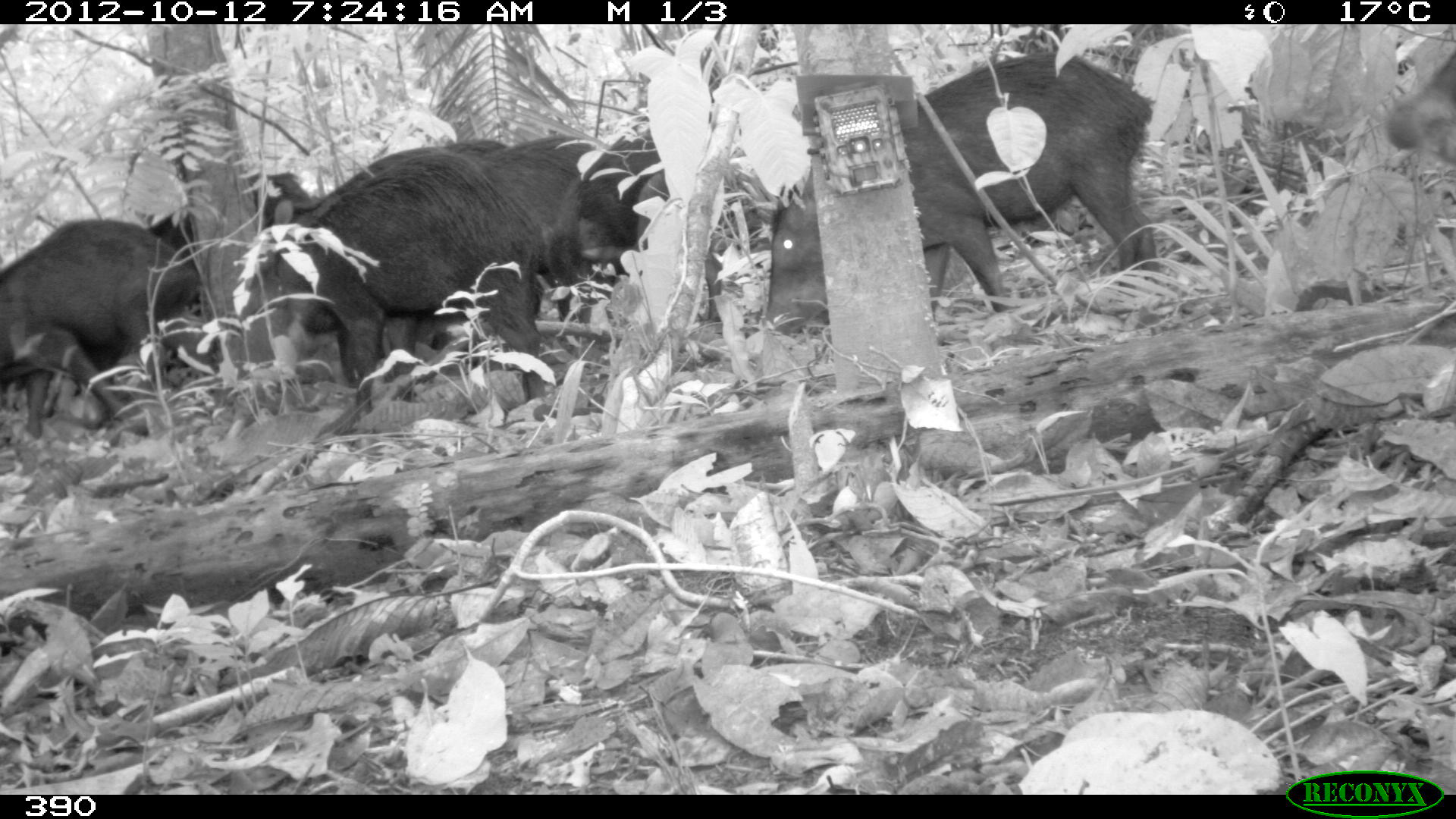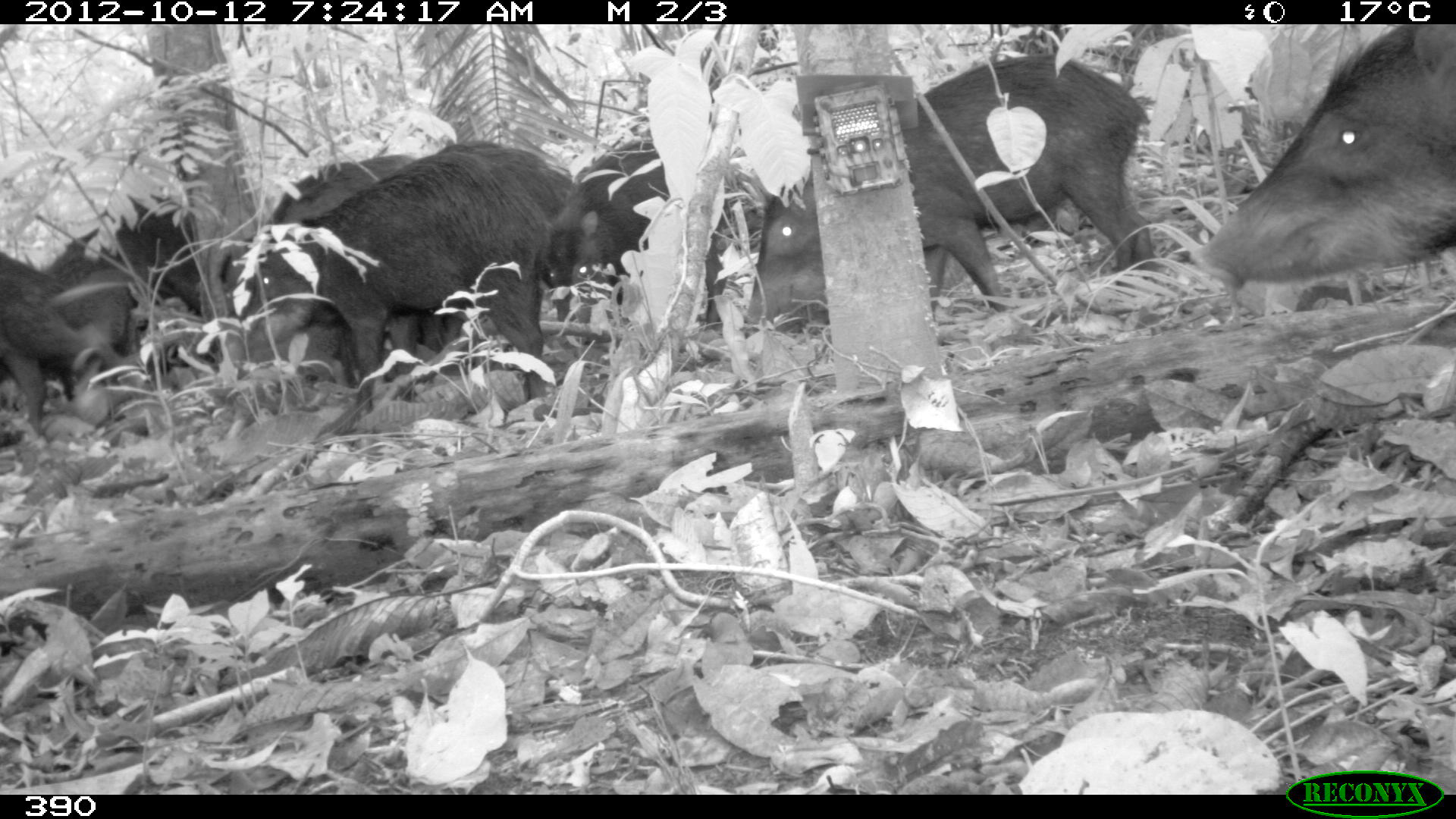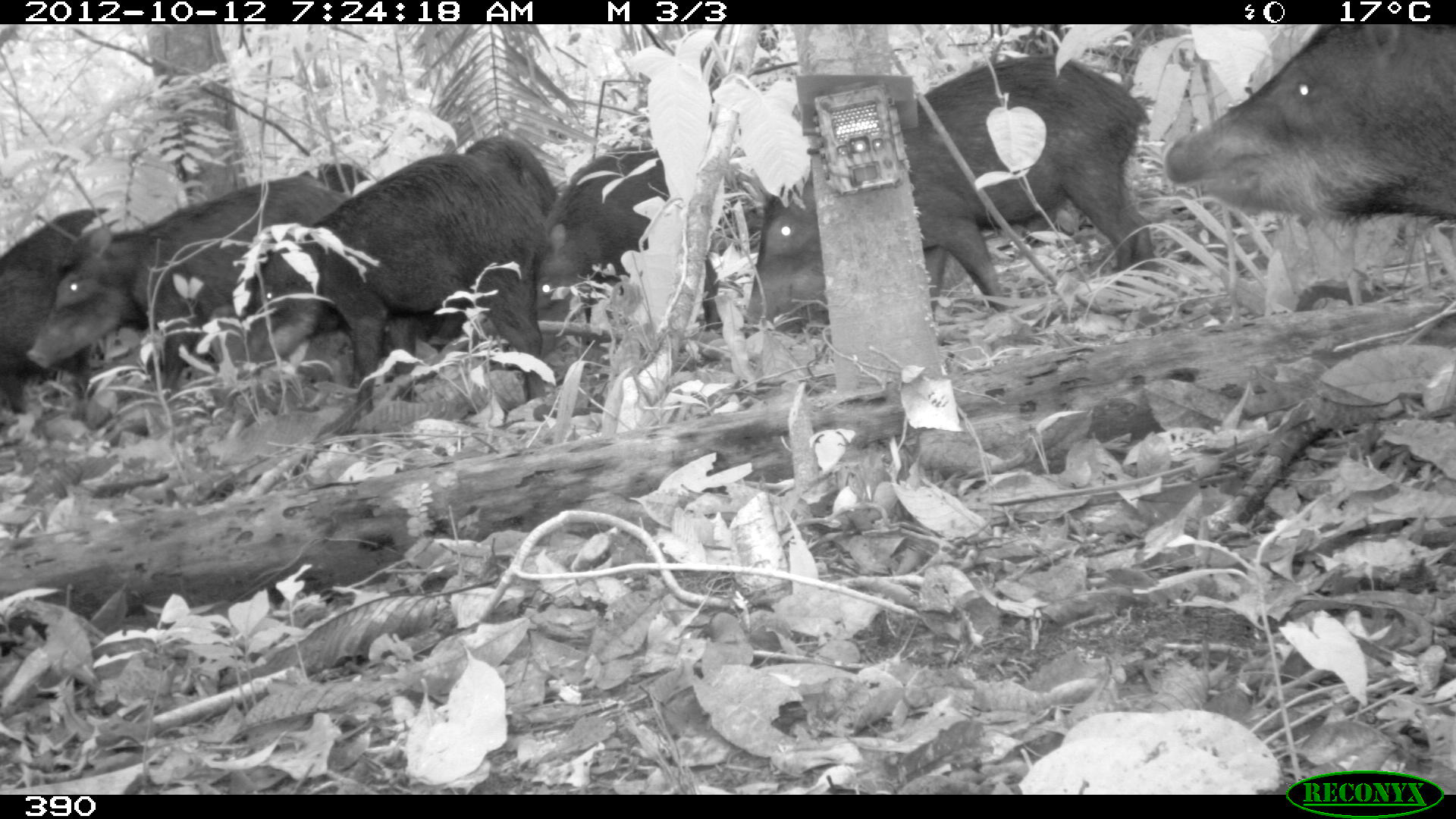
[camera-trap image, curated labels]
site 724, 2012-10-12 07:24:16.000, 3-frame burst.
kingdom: Animalia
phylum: Chordata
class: Mammalia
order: Artiodactyla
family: Tayassuidae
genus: Tayassu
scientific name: Tayassu pecari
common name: white-lipped peccary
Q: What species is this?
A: Tayassu pecari (white-lipped peccary).